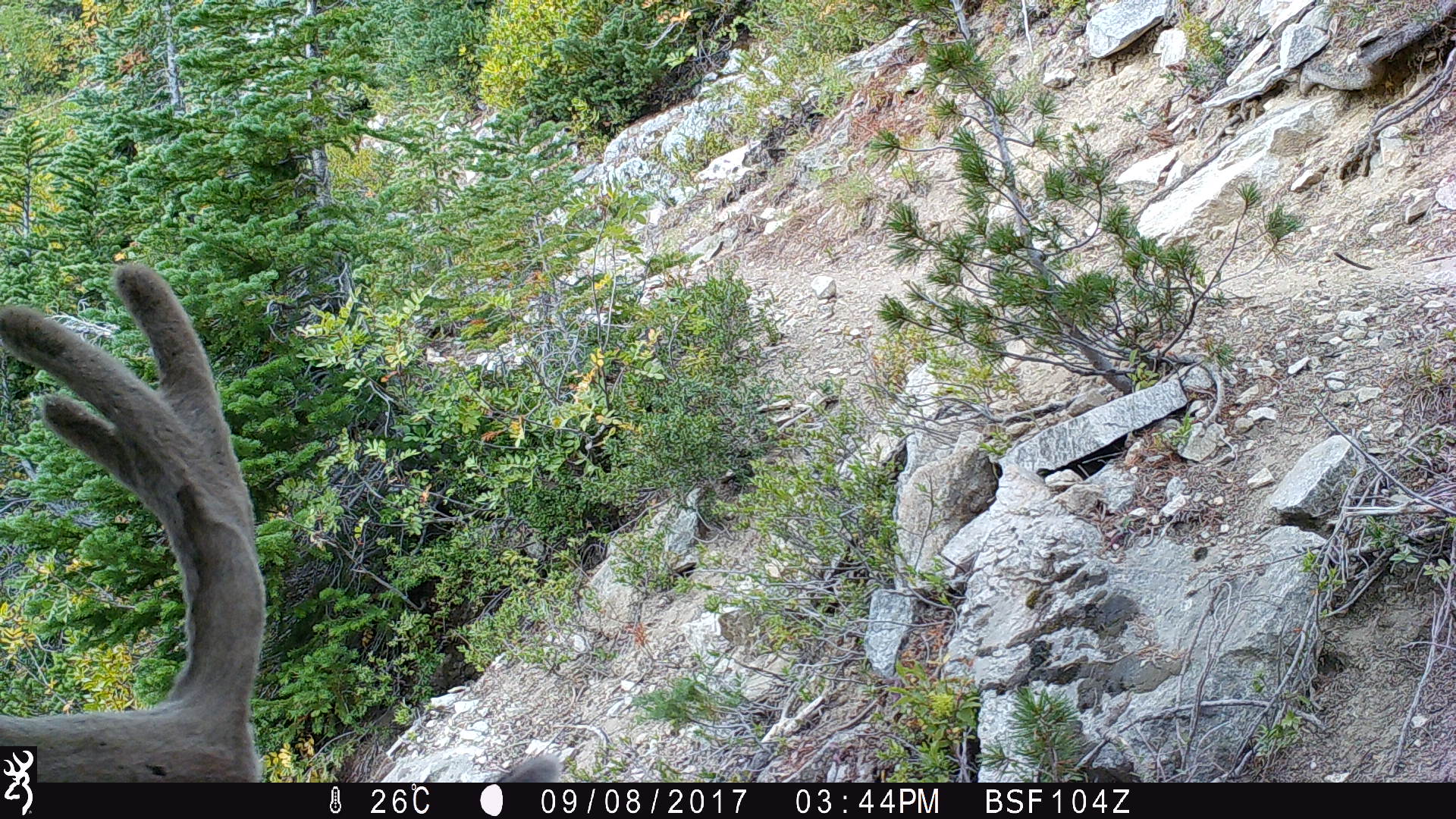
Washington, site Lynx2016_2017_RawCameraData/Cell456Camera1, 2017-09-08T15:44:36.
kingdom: Animalia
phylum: Chordata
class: Mammalia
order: Artiodactyla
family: Cervidae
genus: Odocoileus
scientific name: Odocoileus hemionus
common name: mule deer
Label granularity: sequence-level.